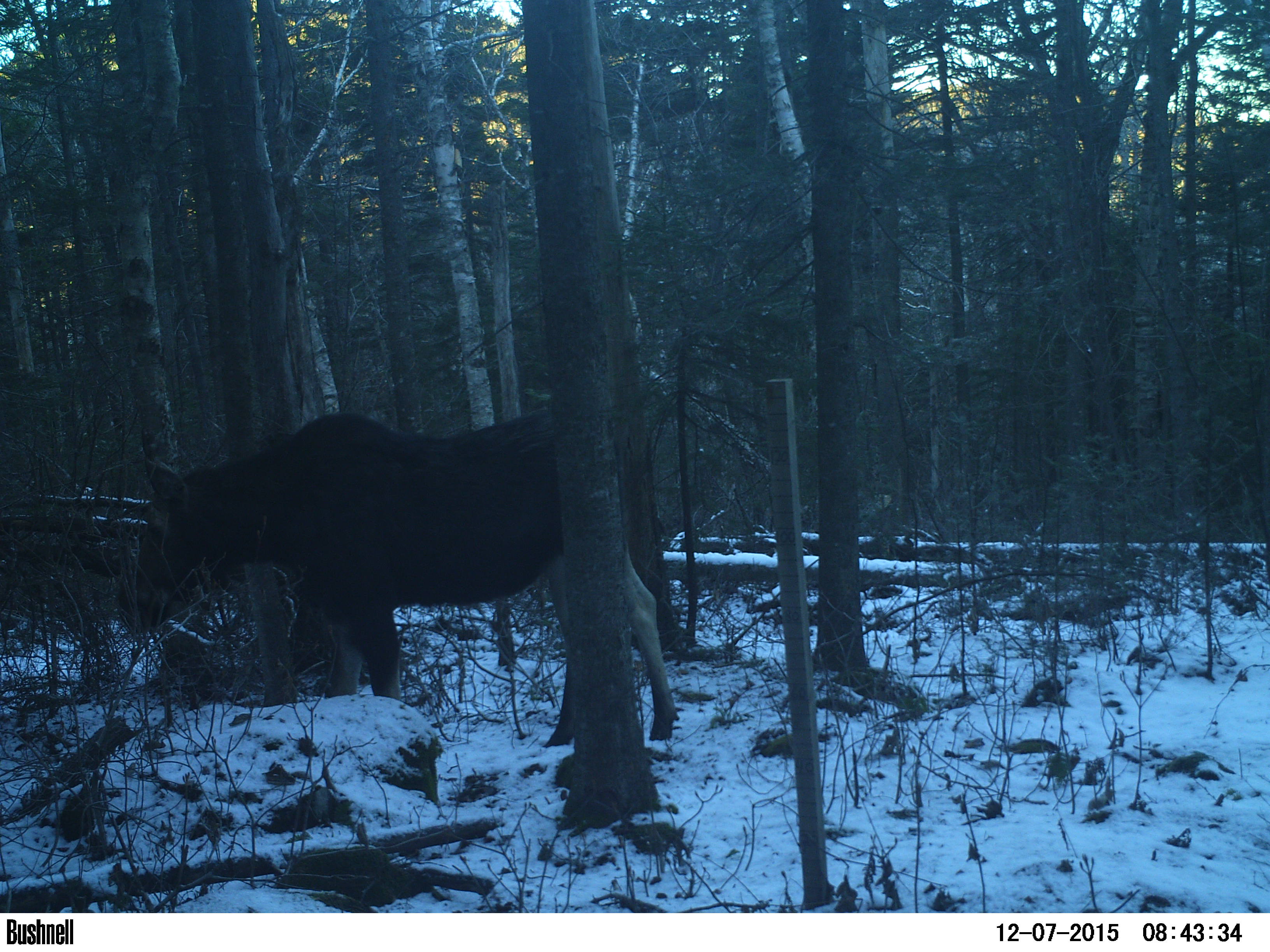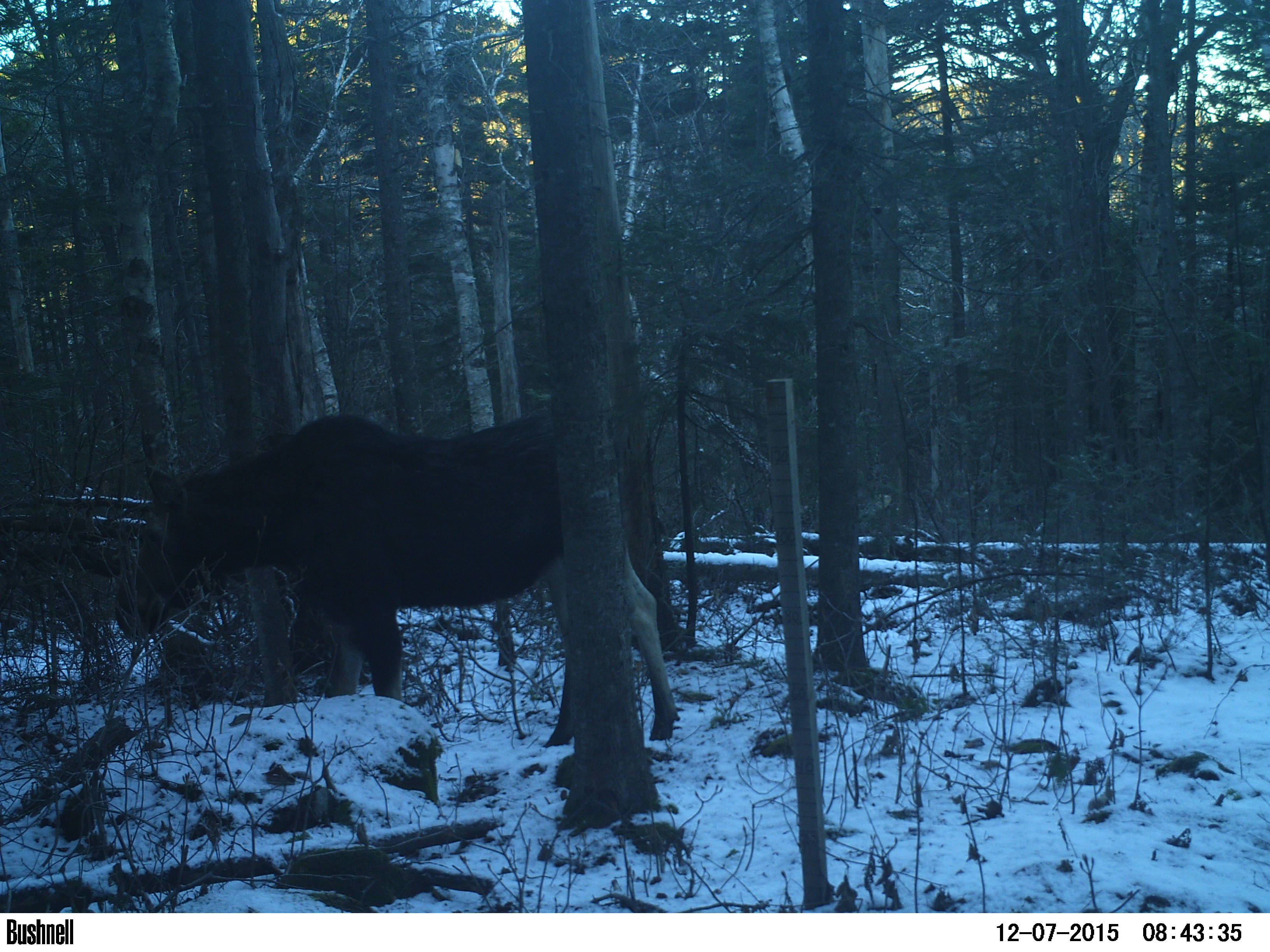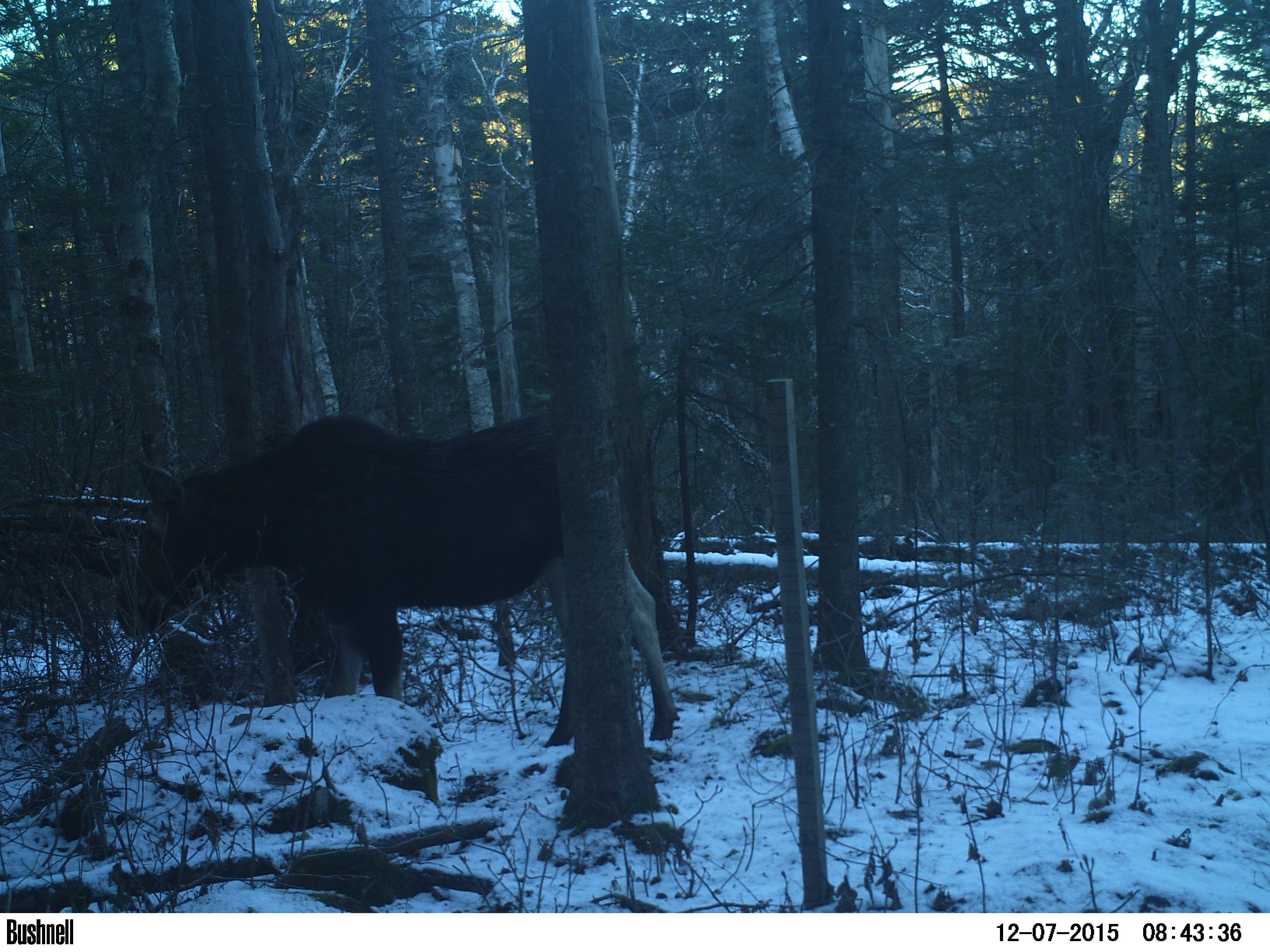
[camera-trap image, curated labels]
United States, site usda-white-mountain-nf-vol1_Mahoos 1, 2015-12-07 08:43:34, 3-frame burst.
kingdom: Animalia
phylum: Chordata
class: Mammalia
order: Artiodactyla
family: Cervidae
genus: Alces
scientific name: Alces alces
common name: moose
Moose (Alces alces).